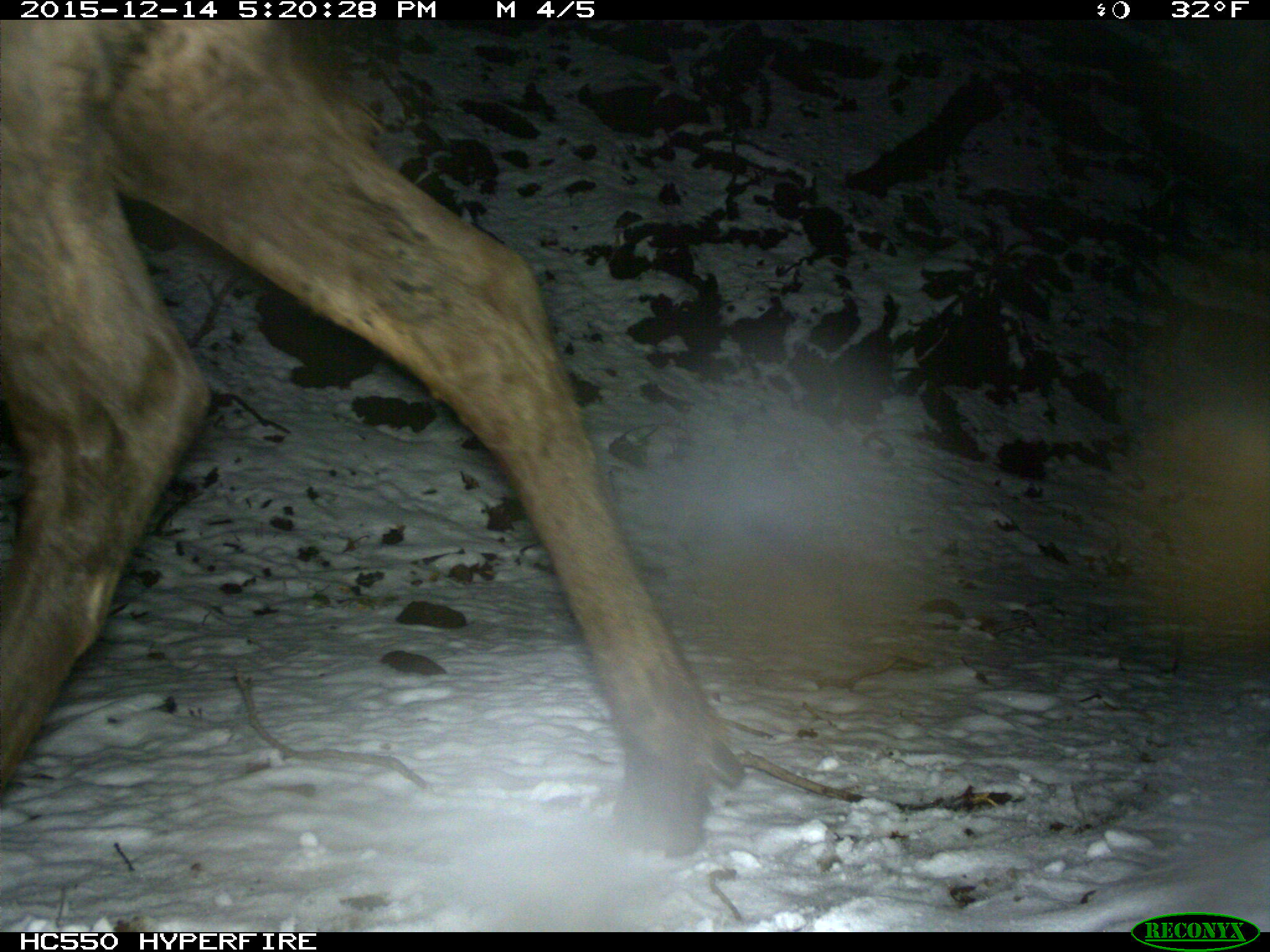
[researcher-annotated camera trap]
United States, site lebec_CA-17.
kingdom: Animalia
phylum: Chordata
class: Mammalia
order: Artiodactyla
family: Cervidae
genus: Cervus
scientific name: Cervus canadensis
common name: elk